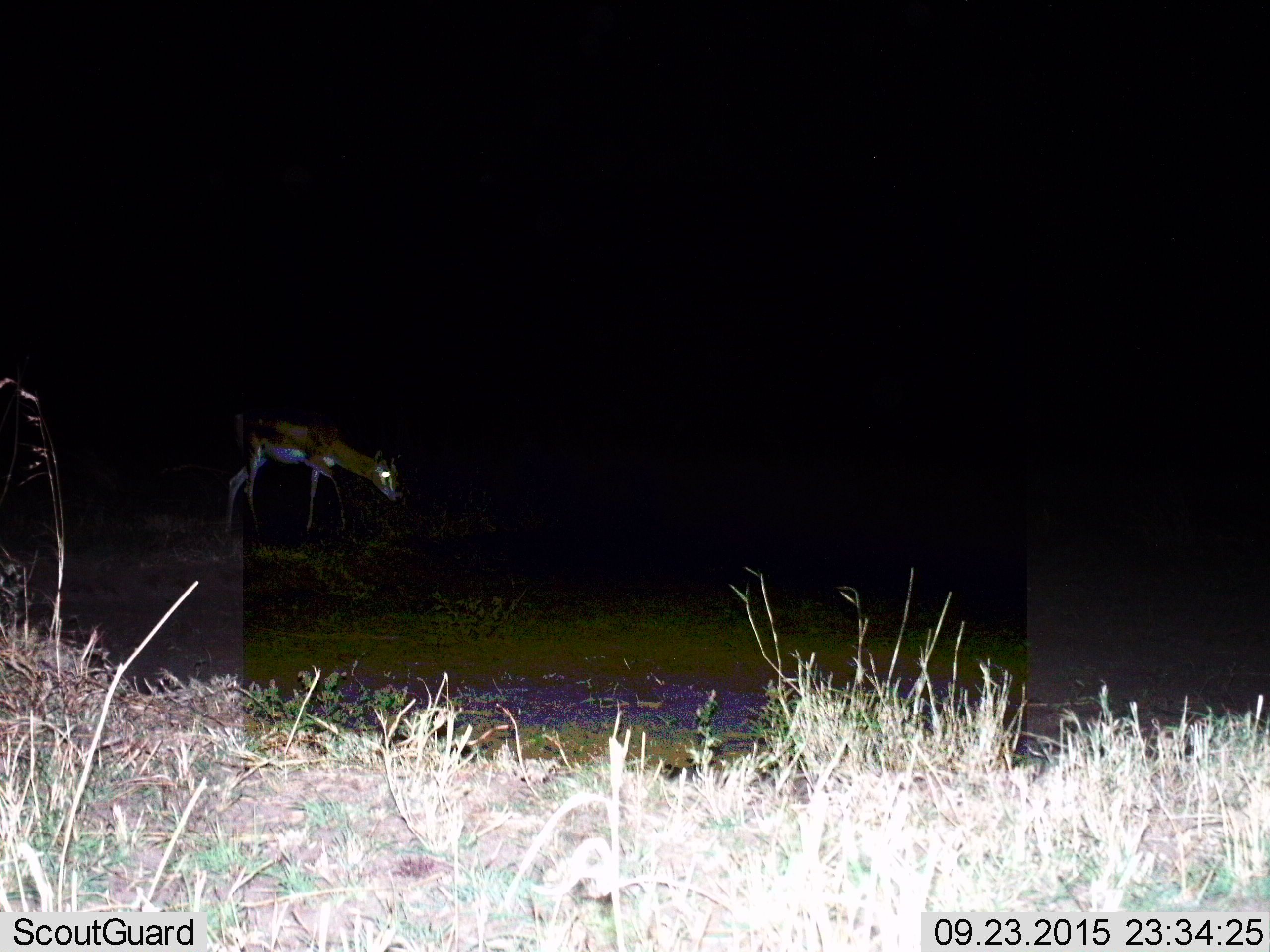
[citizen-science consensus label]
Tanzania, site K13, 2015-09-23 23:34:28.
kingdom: Animalia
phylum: Chordata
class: Mammalia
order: Artiodactyla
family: Bovidae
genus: Eudorcas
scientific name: Eudorcas thomsonii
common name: thomson's gazelle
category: gazellethomsons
Gazellethomsons (thomson's gazelle) (Eudorcas thomsonii), count 1. Behavior (volunteer vote fractions): standing 11%, resting 0%, moving 33%, interacting 0%. Young present (vote fraction): 11%. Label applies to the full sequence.